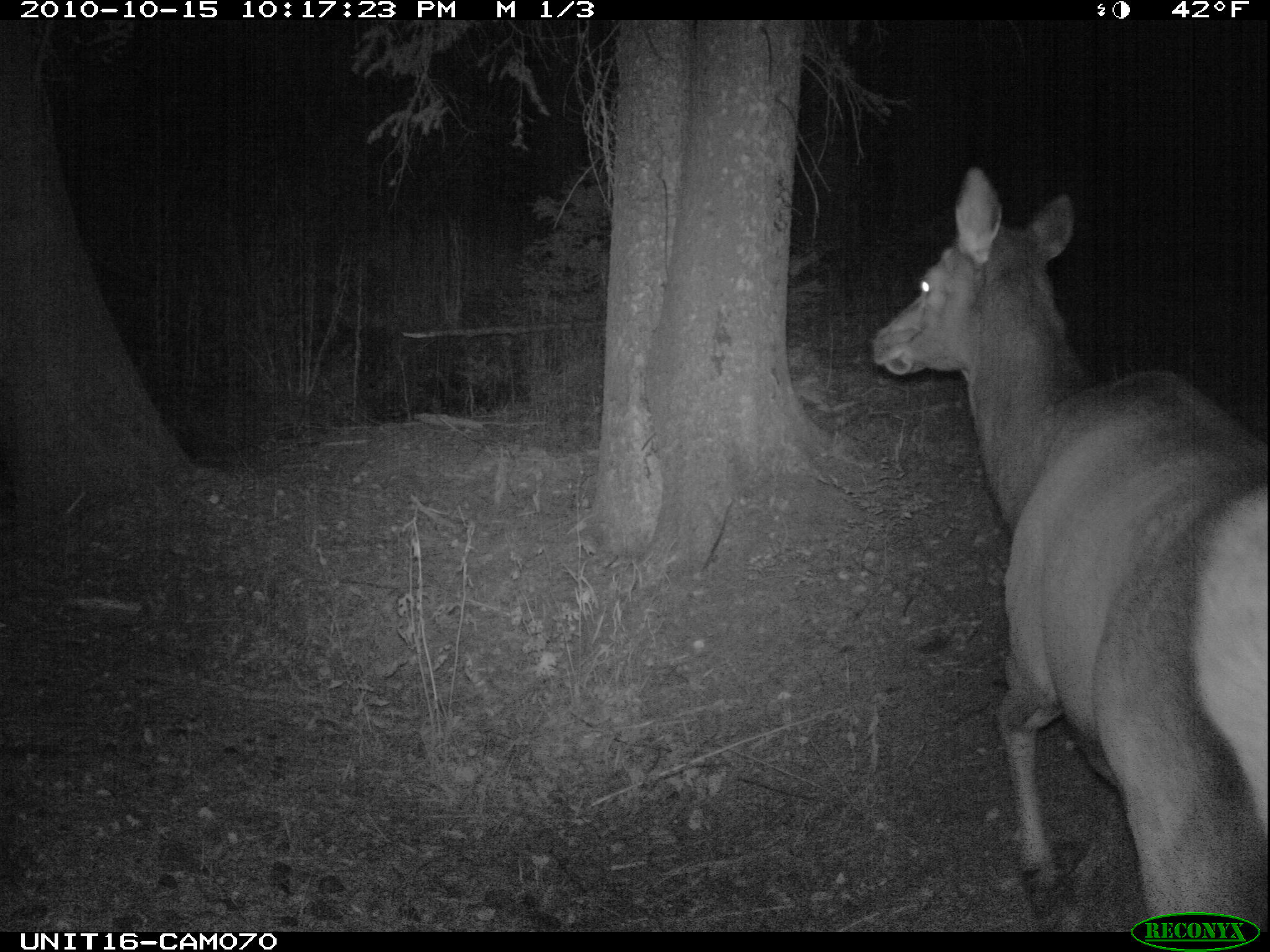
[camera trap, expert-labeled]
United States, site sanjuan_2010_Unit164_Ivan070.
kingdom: Animalia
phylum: Chordata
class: Mammalia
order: Artiodactyla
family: Cervidae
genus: Cervus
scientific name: Cervus elaphus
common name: red deer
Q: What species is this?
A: Cervus elaphus (red deer).